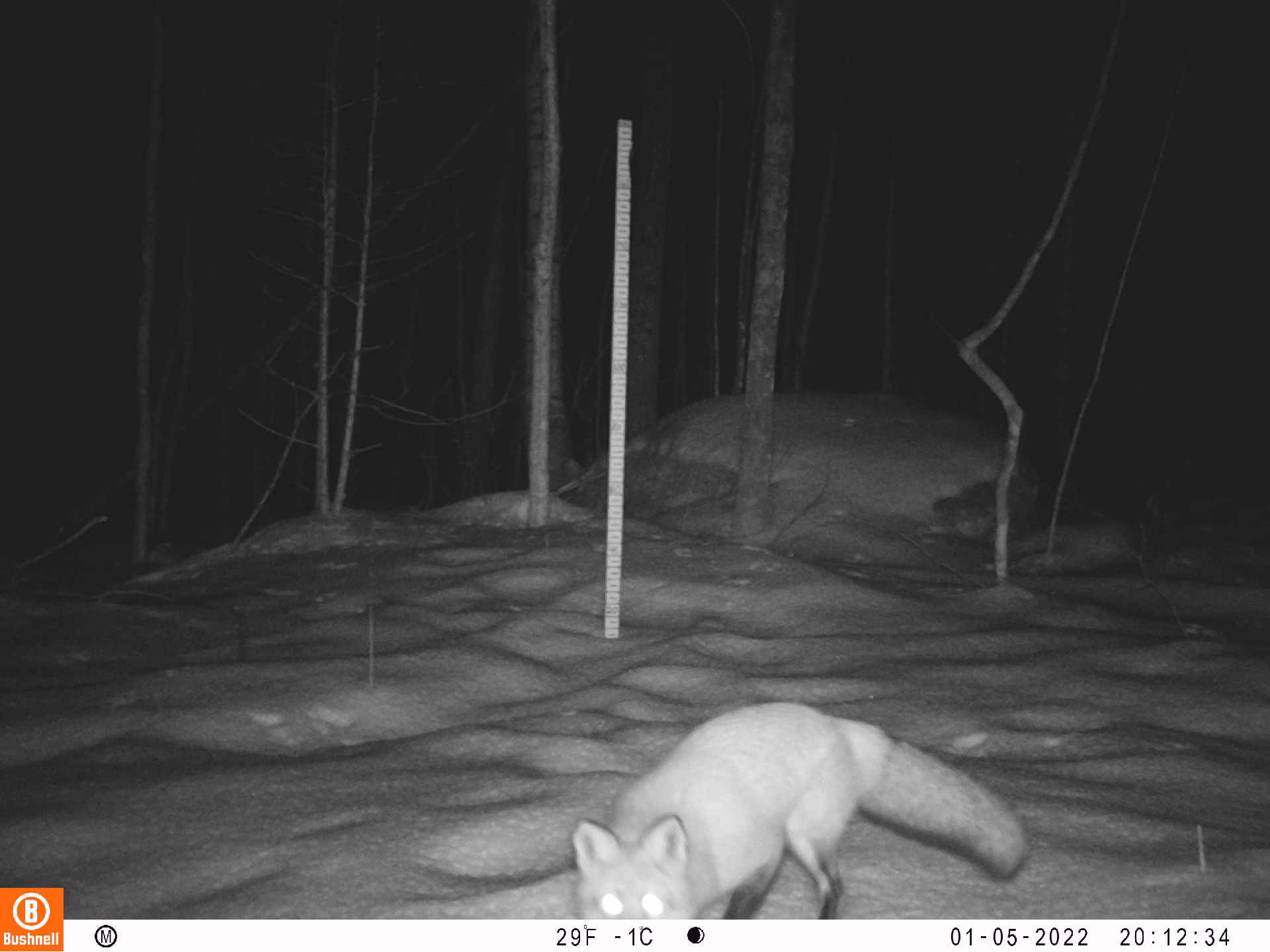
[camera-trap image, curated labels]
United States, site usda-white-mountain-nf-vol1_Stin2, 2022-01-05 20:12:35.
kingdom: Animalia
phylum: Chordata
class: Mammalia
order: Carnivora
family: Canidae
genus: Vulpes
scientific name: Vulpes vulpes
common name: red fox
Red fox (Vulpes vulpes).